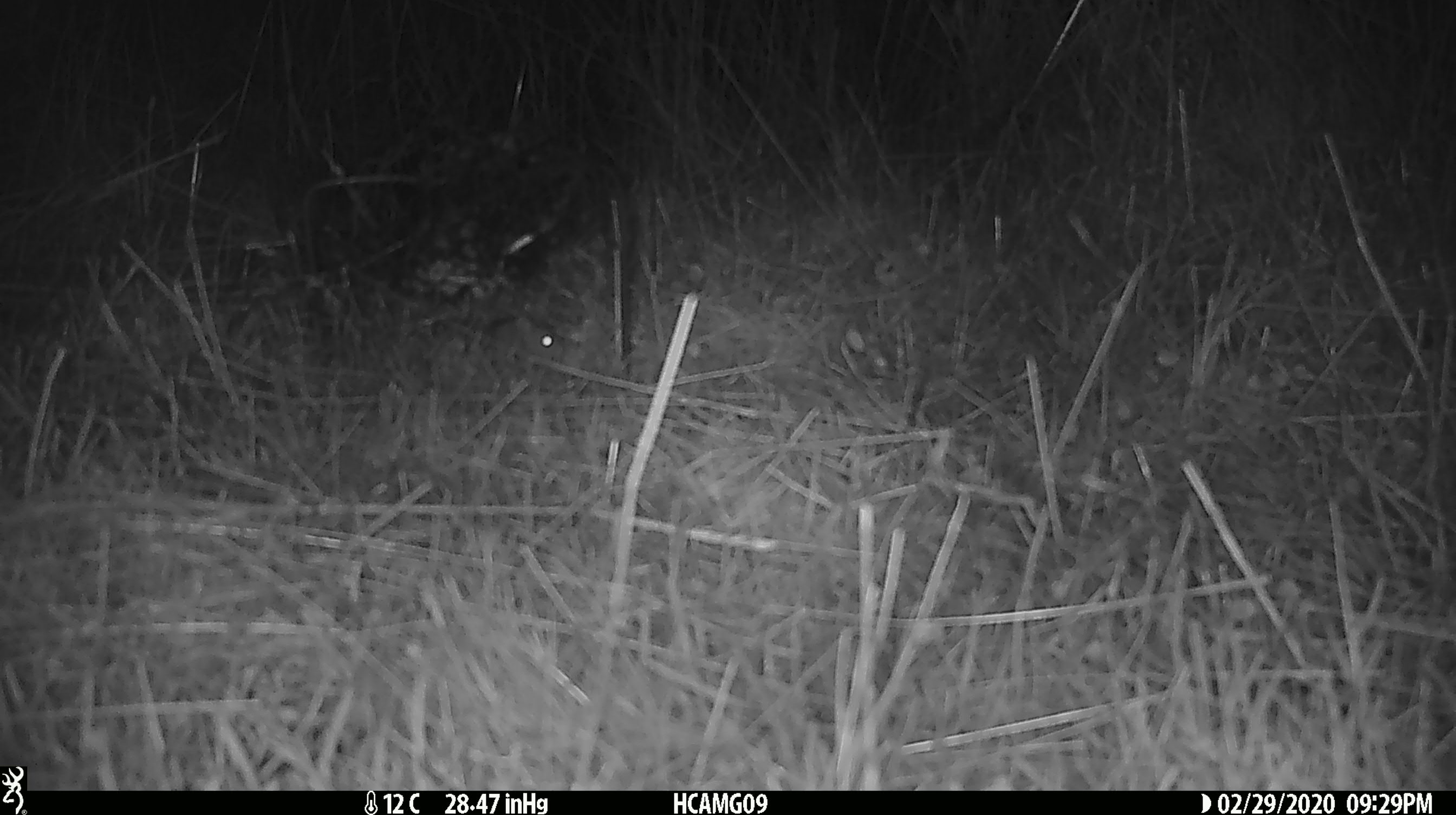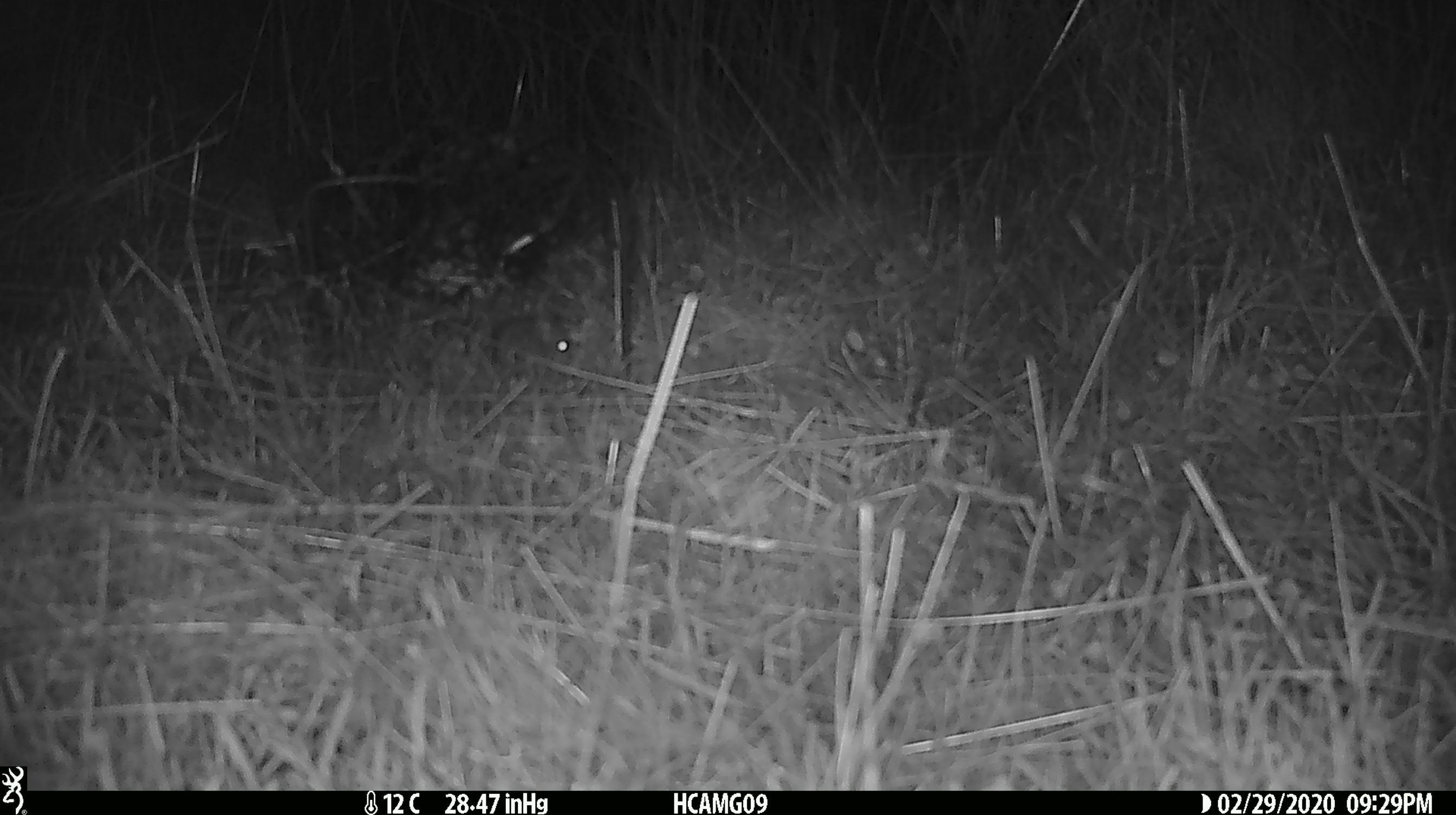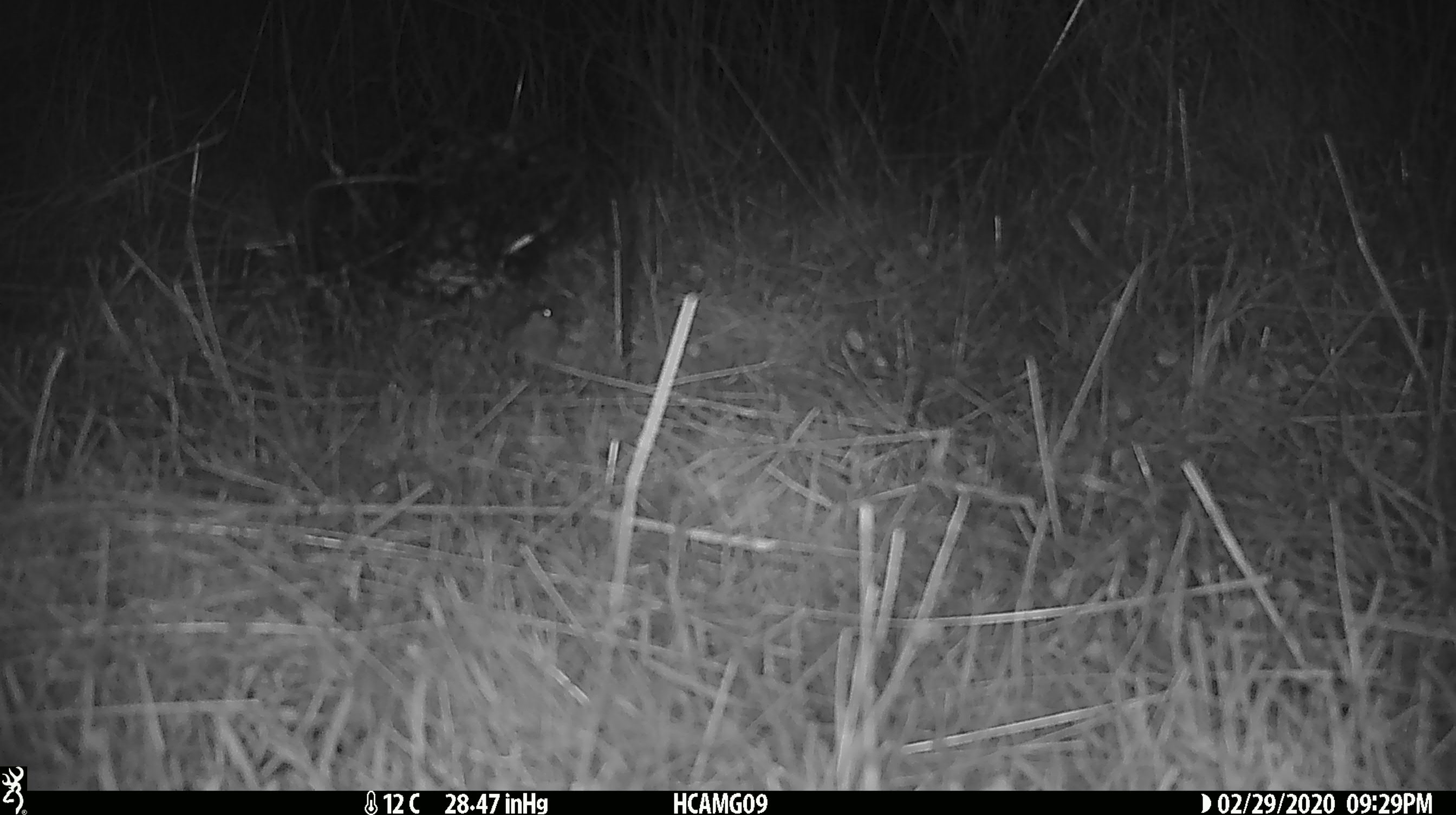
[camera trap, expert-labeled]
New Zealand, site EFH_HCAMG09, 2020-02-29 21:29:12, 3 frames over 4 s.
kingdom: Animalia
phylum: Chordata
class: Mammalia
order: Rodentia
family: Muridae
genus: Mus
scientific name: Mus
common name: mouse